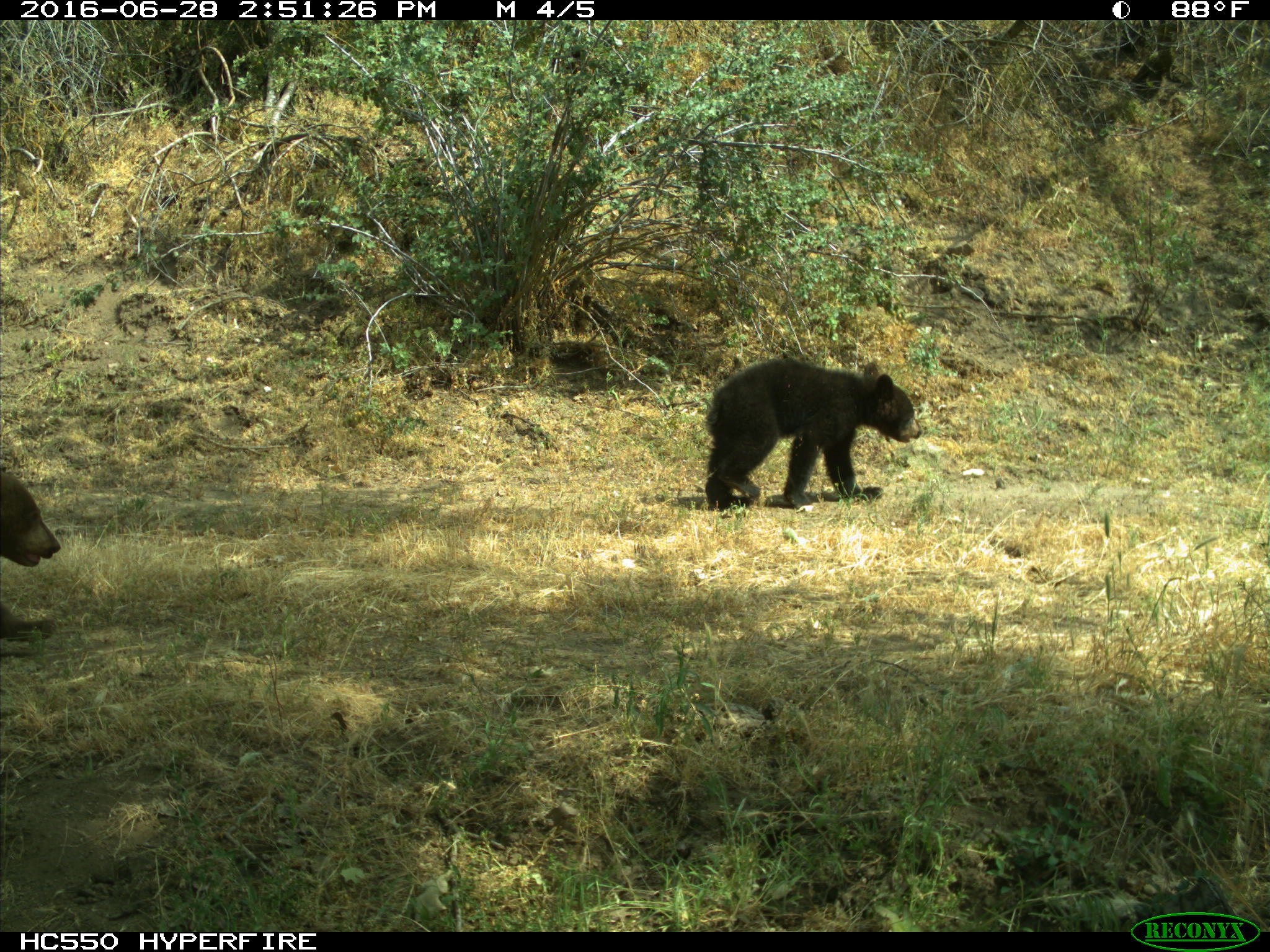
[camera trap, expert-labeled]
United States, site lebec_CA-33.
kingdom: Animalia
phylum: Chordata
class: Mammalia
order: Carnivora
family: Ursidae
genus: Ursus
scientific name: Ursus americanus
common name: american black bear